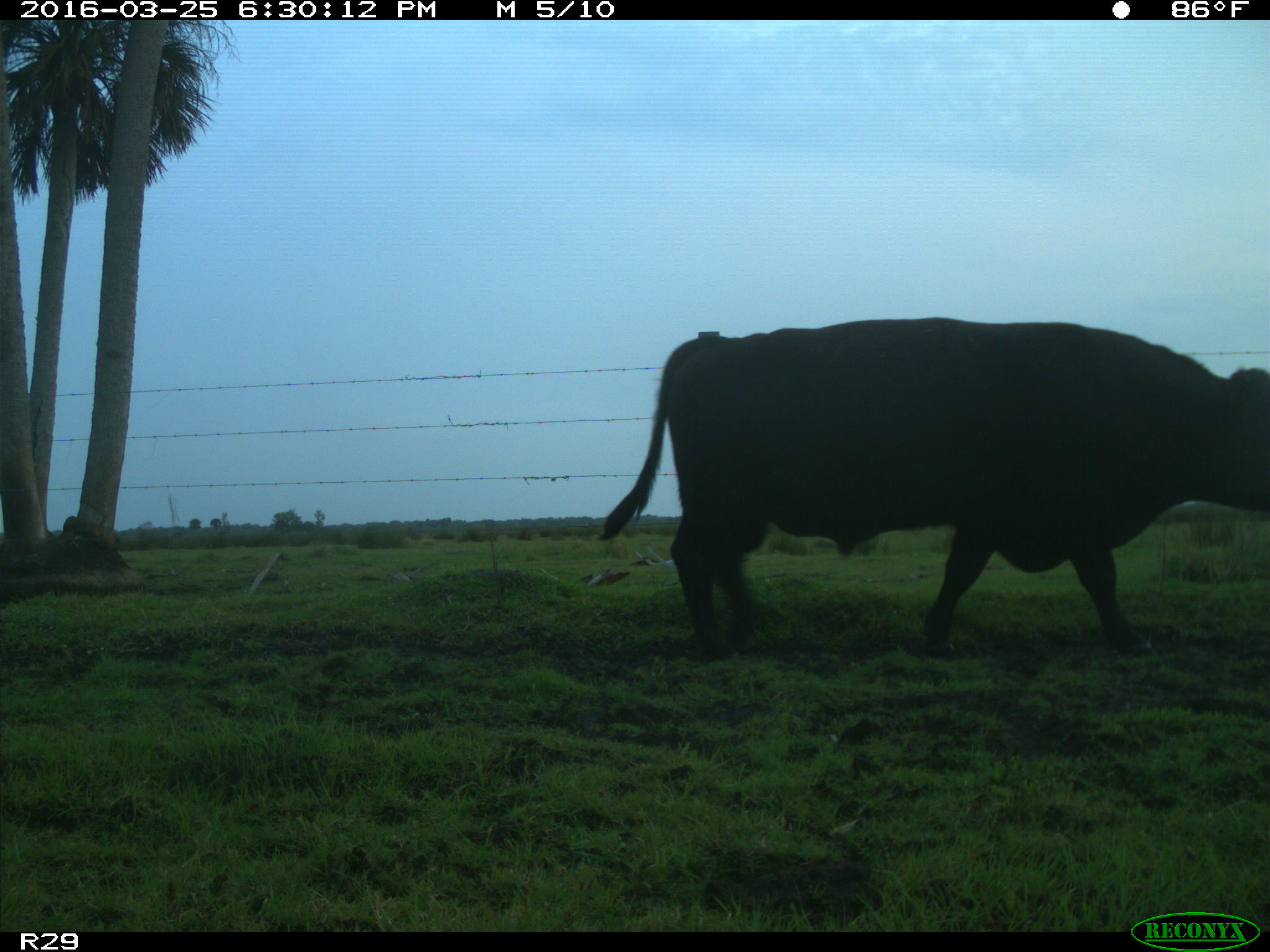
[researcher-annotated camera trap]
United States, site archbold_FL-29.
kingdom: Animalia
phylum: Chordata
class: Mammalia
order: Artiodactyla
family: Bovidae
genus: Bos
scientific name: Bos taurus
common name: domestic cow